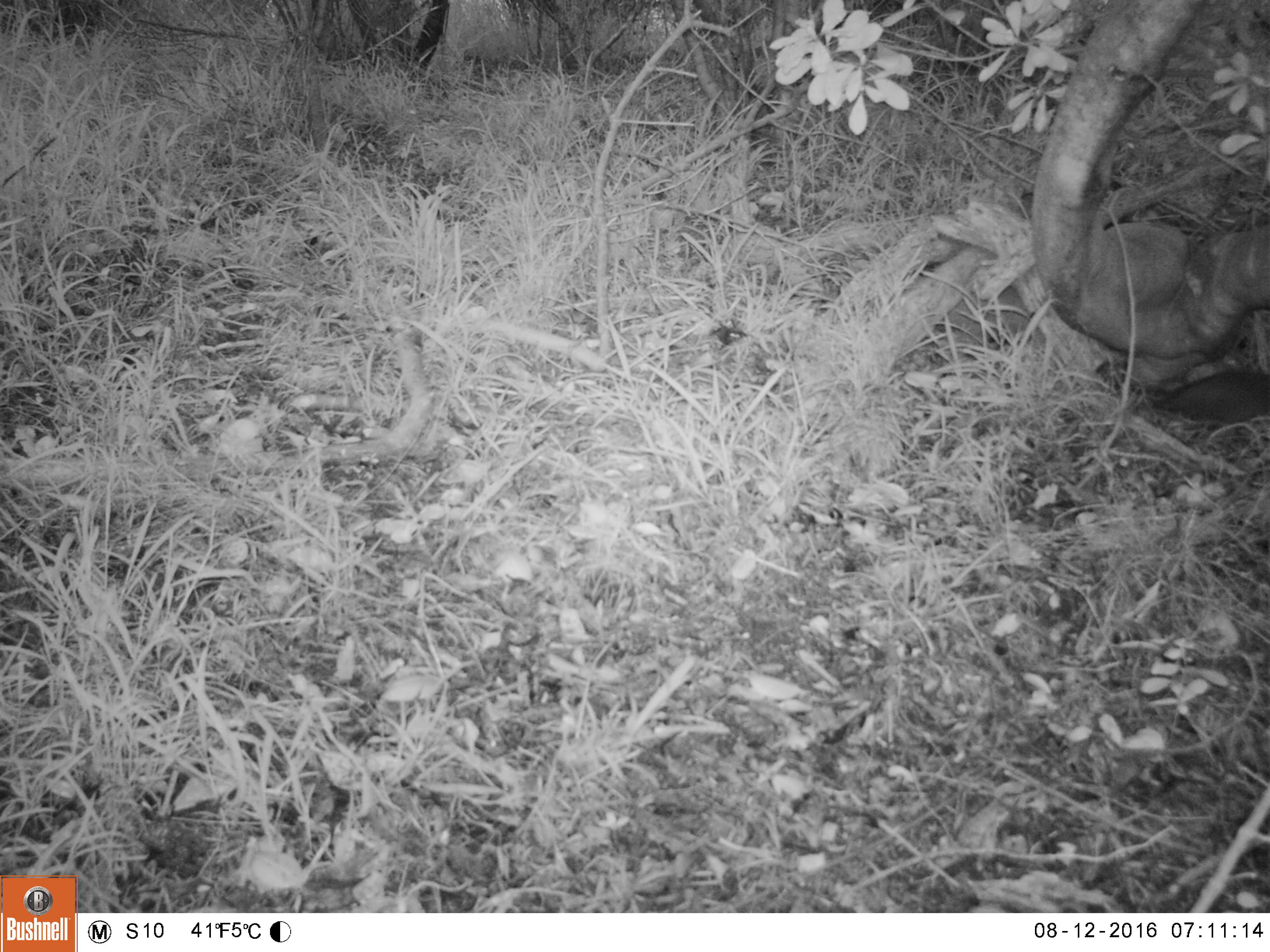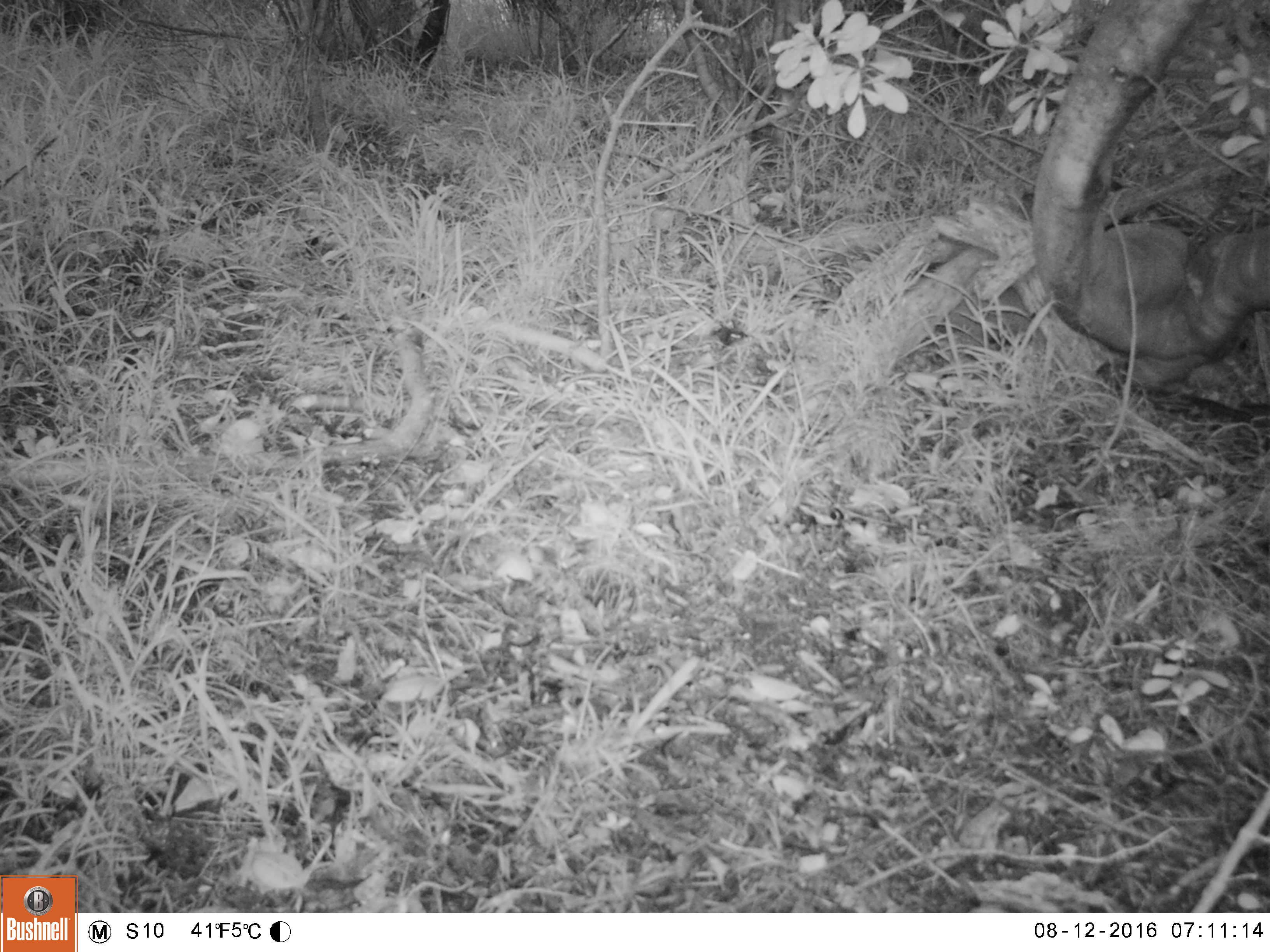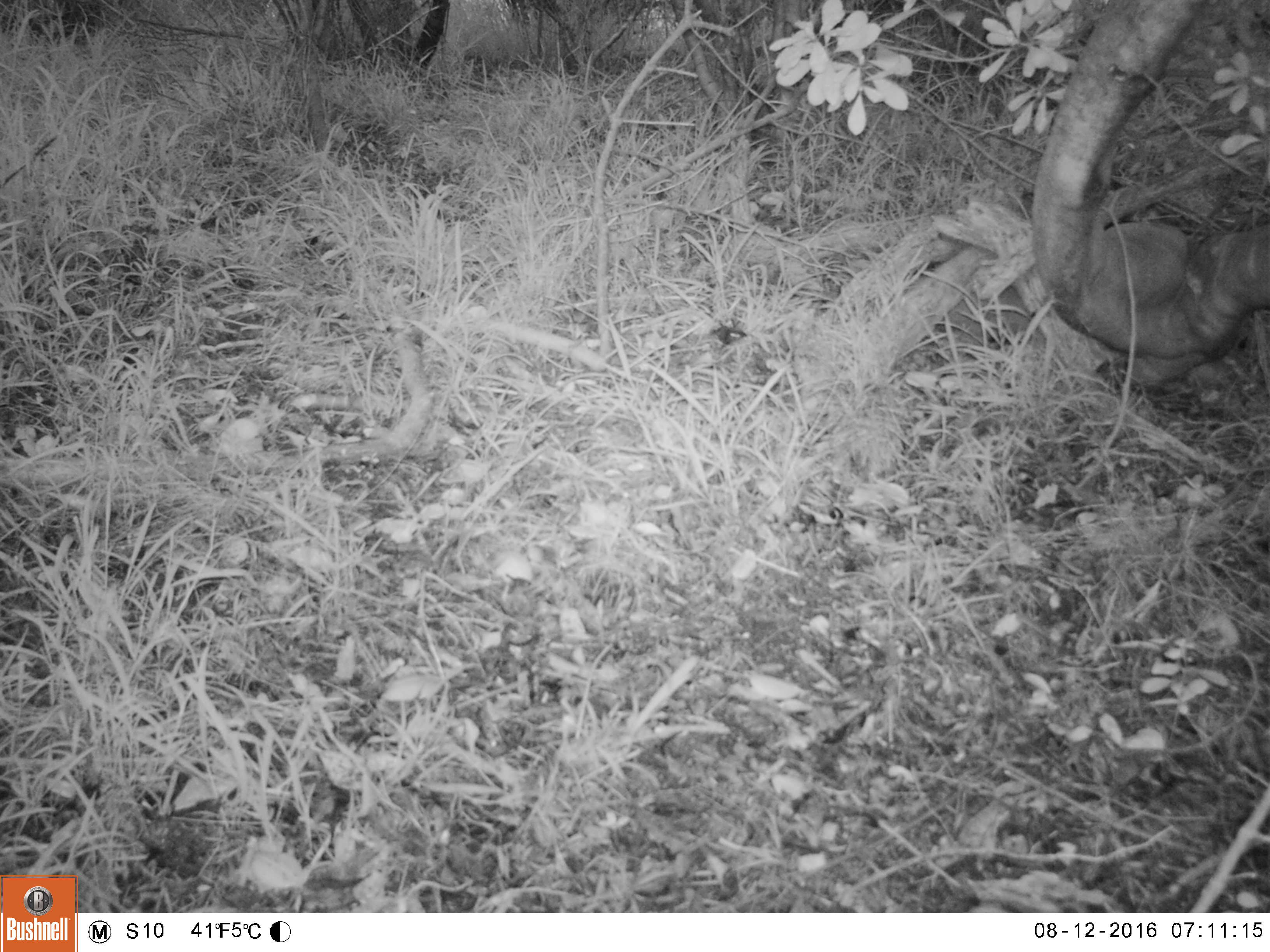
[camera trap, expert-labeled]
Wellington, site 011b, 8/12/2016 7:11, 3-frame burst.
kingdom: Animalia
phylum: Chordata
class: Aves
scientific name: Aves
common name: bird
Bird (Aves).